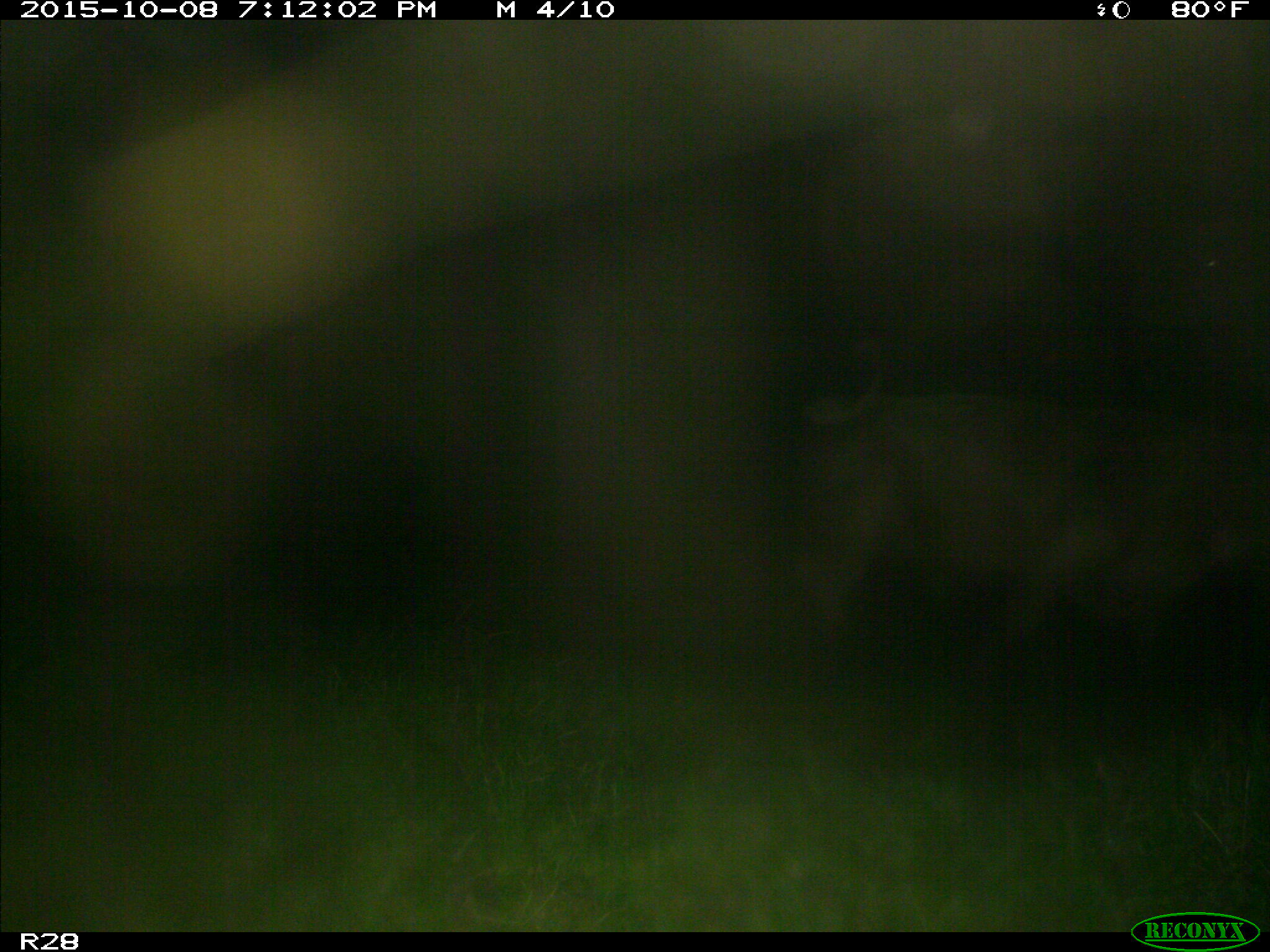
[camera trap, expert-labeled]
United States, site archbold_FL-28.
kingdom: Animalia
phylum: Chordata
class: Mammalia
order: Artiodactyla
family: Bovidae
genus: Bos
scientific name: Bos taurus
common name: domestic cow